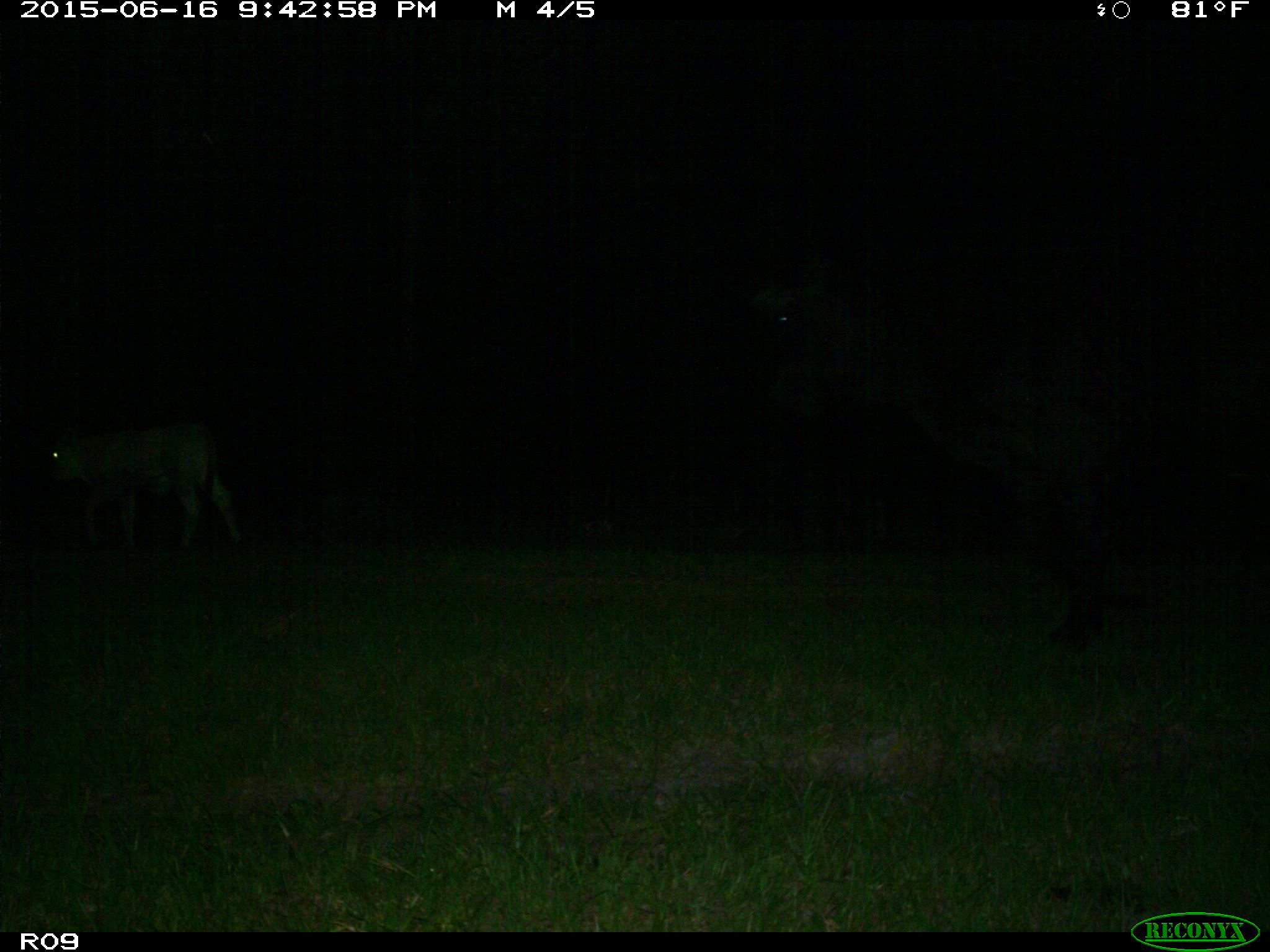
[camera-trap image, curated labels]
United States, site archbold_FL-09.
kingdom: Animalia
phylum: Chordata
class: Mammalia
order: Artiodactyla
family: Bovidae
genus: Bos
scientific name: Bos taurus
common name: domestic cow